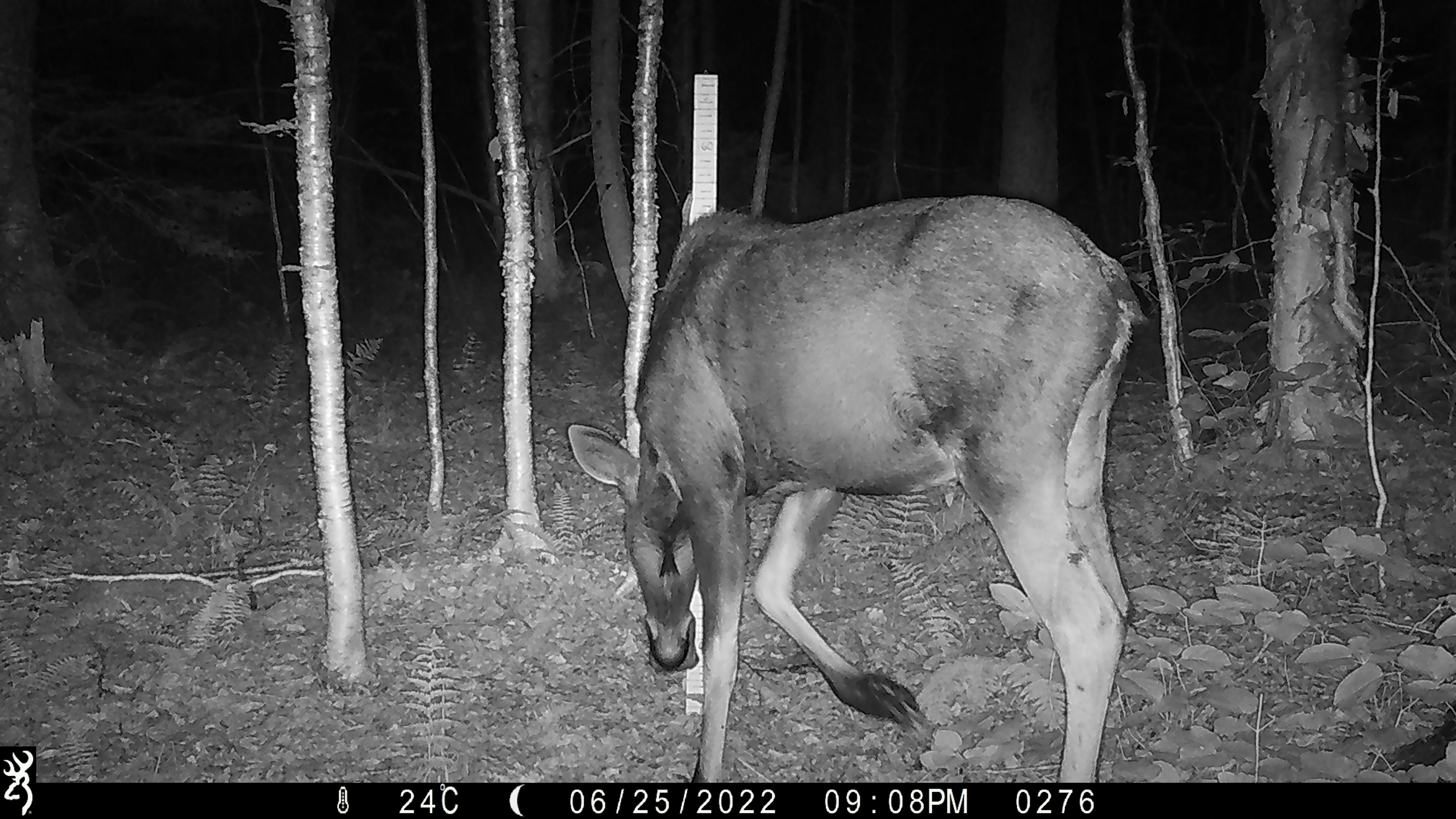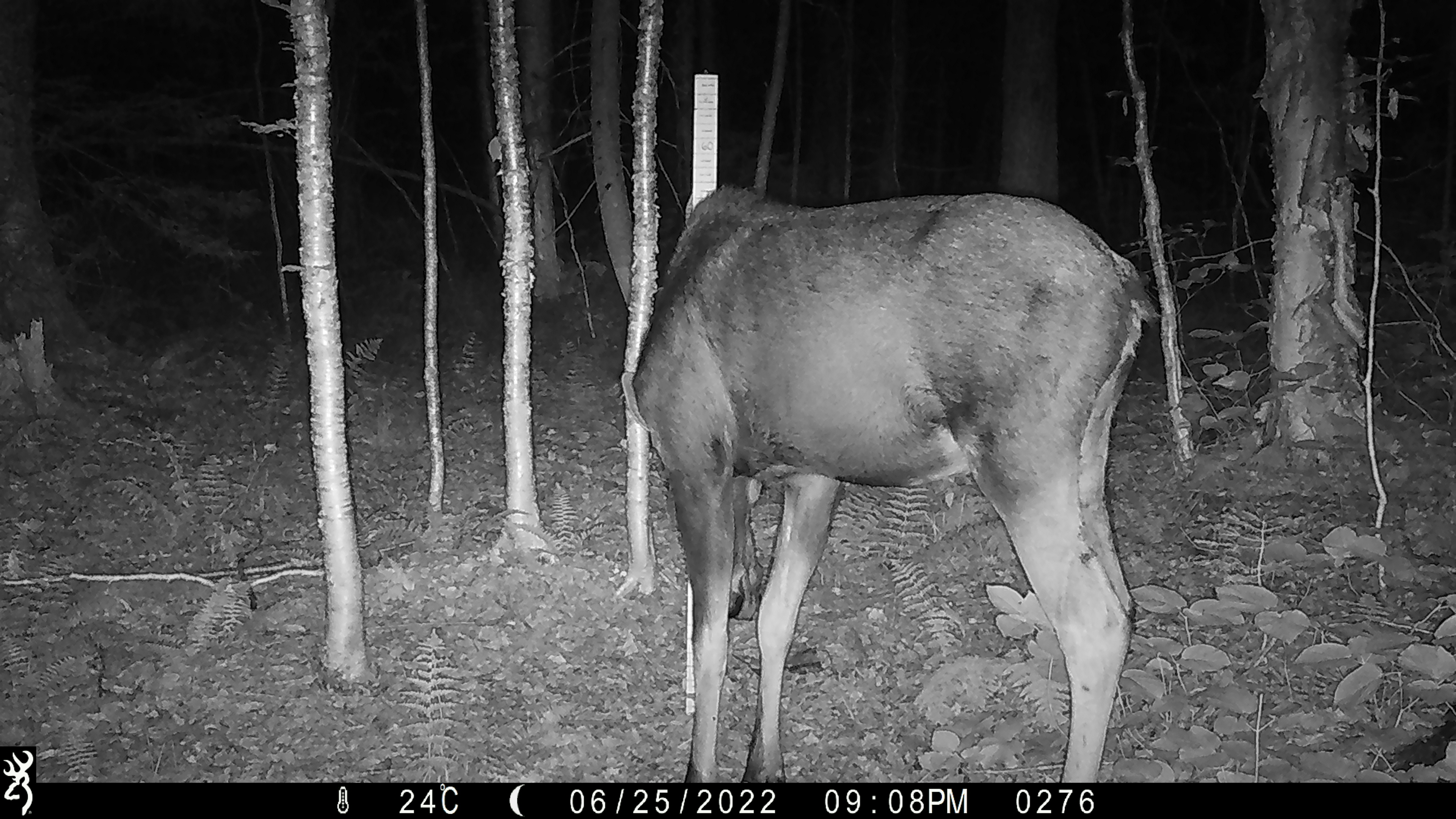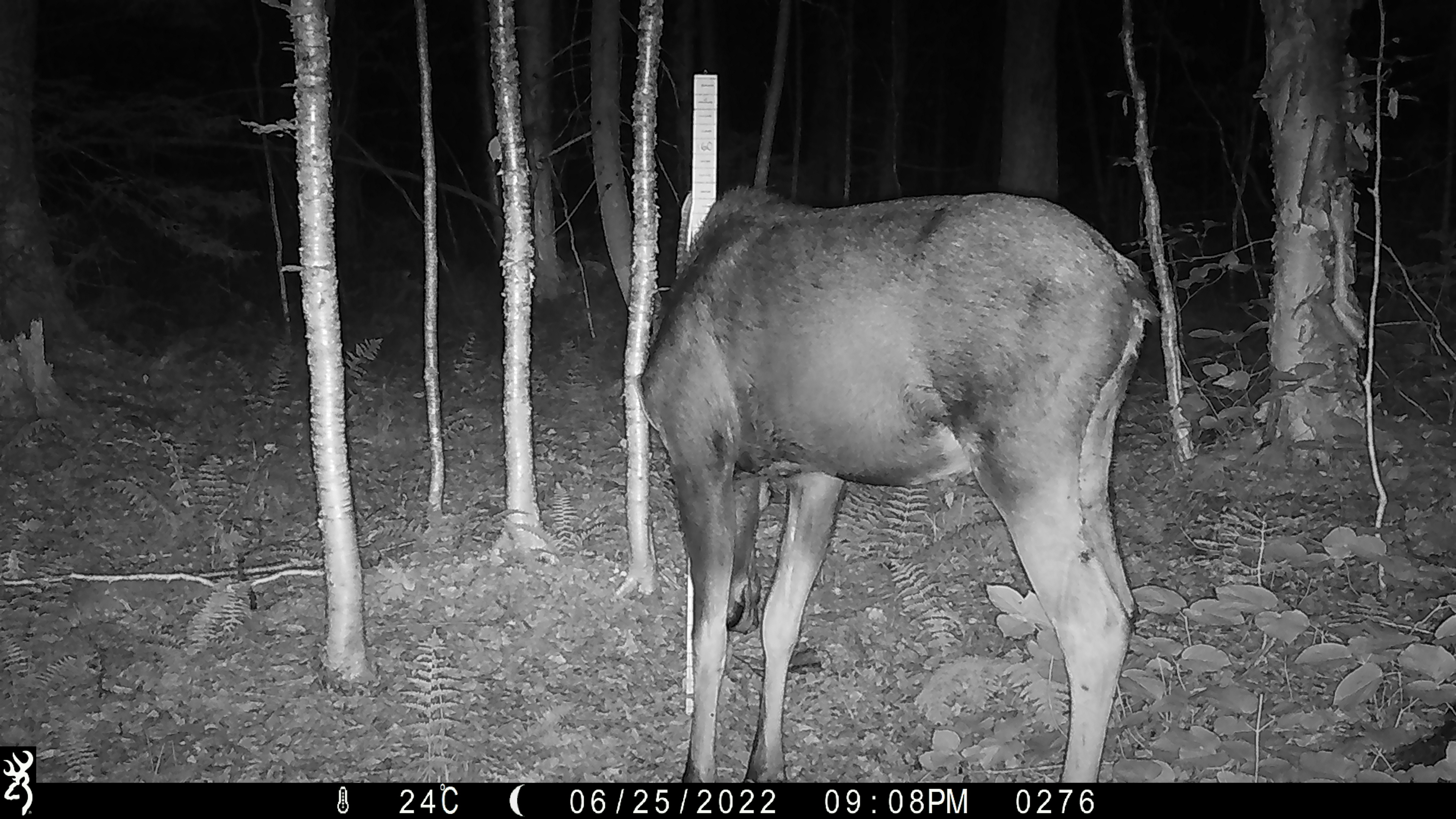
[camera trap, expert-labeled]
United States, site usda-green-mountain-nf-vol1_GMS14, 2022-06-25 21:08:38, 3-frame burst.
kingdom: Animalia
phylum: Chordata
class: Mammalia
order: Artiodactyla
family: Cervidae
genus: Alces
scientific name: Alces alces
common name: moose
Moose (Alces alces).